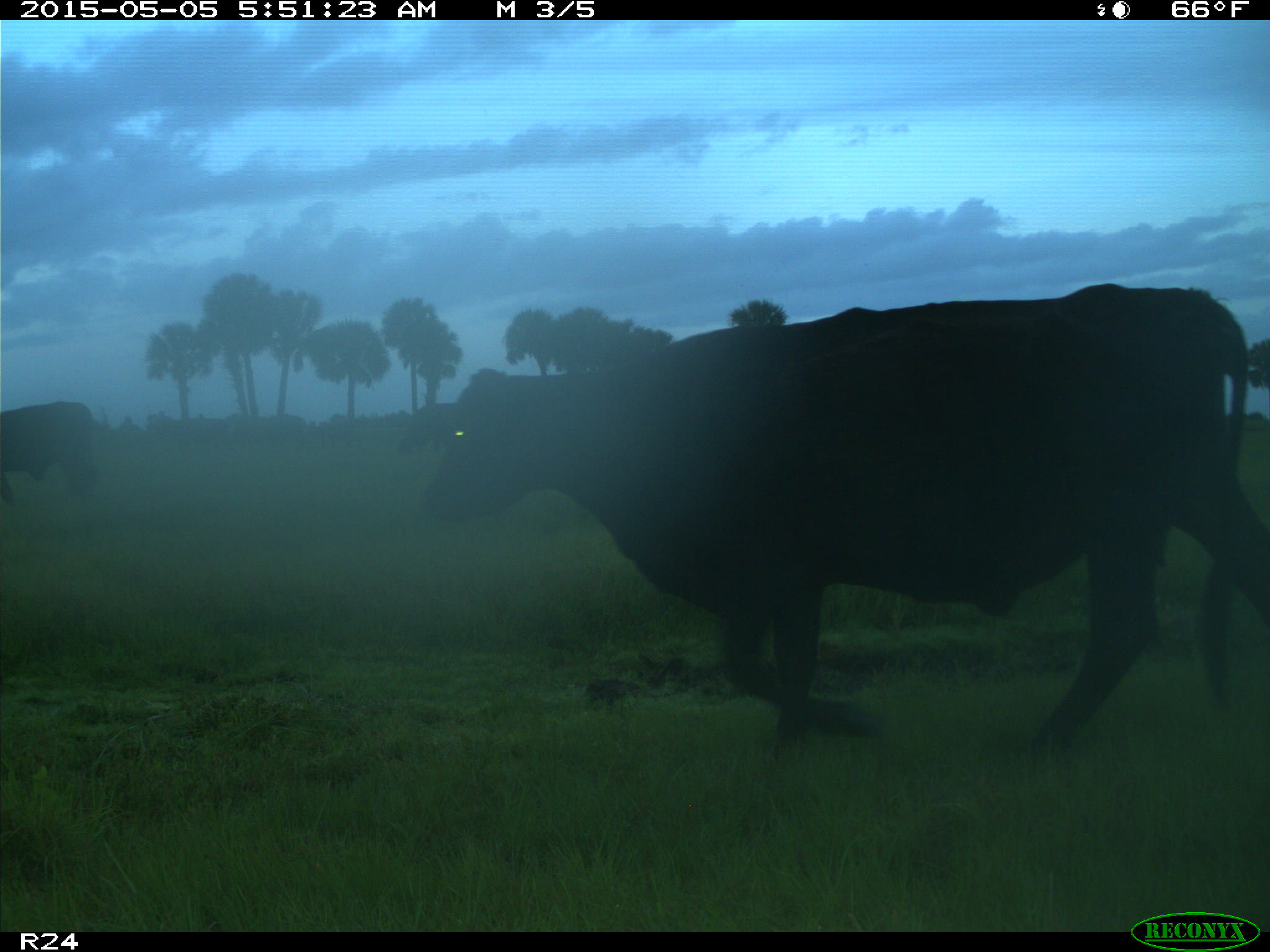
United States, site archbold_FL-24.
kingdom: Animalia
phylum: Chordata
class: Mammalia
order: Artiodactyla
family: Bovidae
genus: Bos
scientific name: Bos taurus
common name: domestic cow